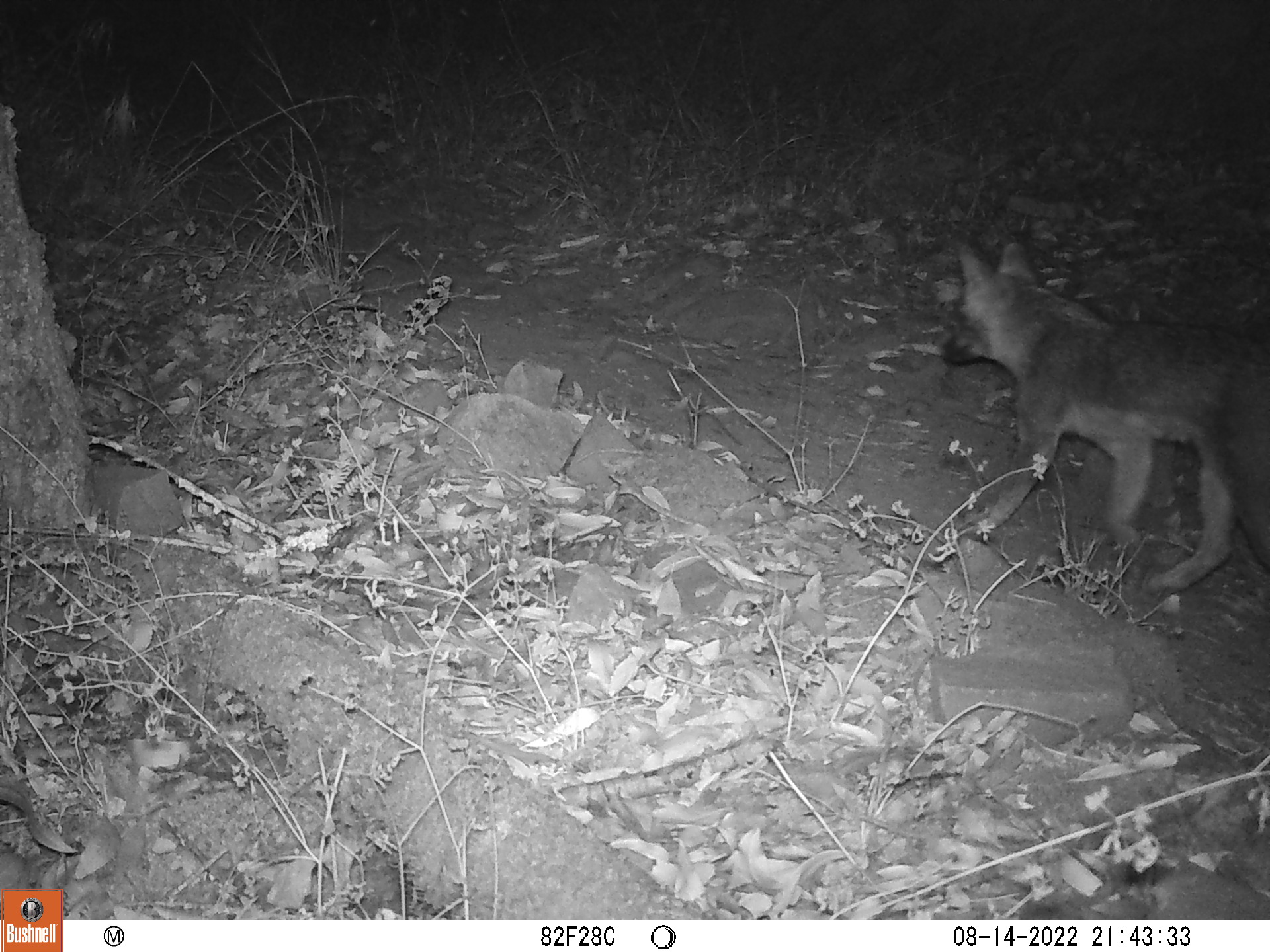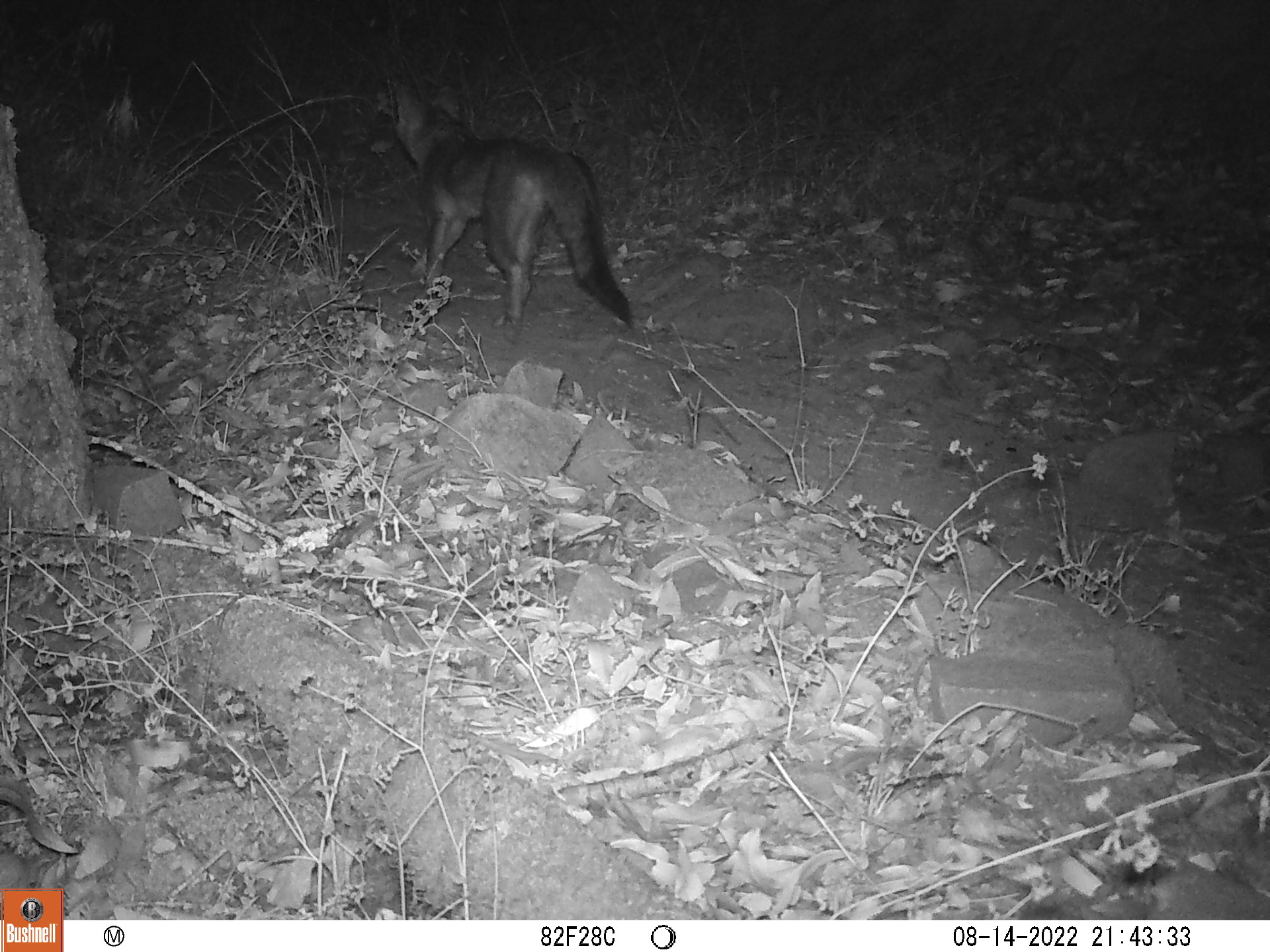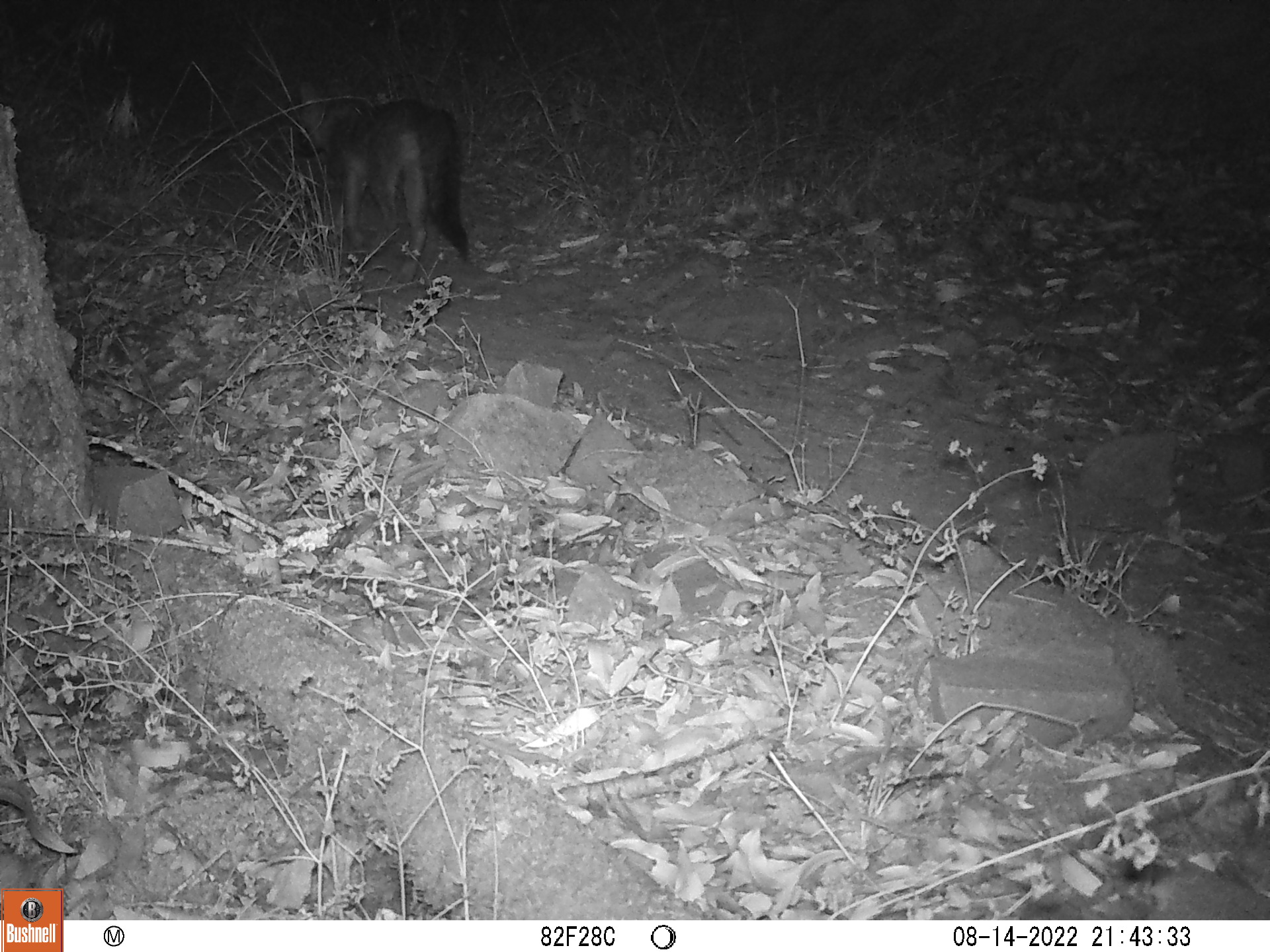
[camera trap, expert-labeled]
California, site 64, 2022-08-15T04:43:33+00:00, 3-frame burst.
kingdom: Animalia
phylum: Chordata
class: Mammalia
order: Carnivora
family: Canidae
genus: Urocyon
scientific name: Urocyon cinereoargenteus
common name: gray fox